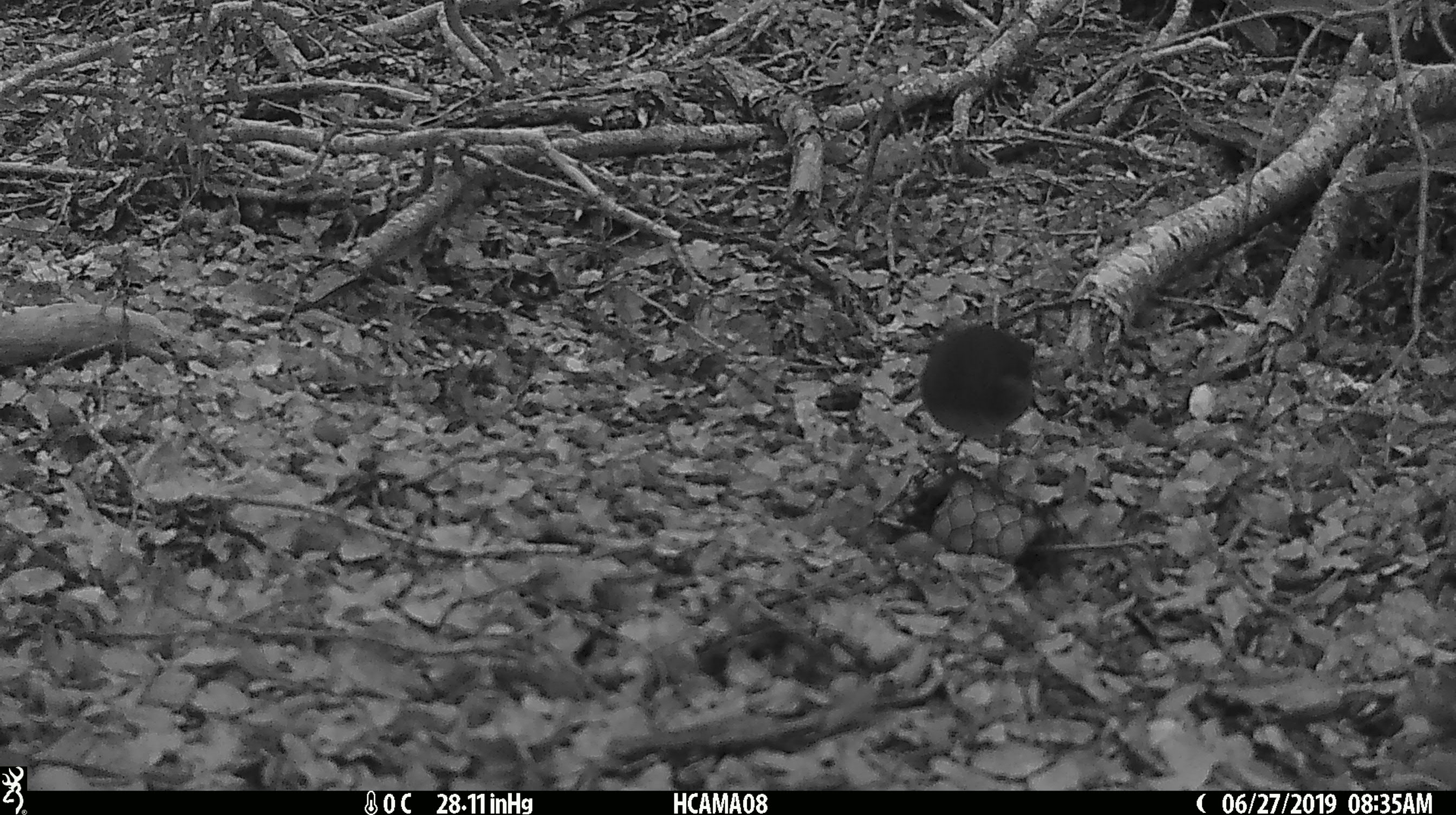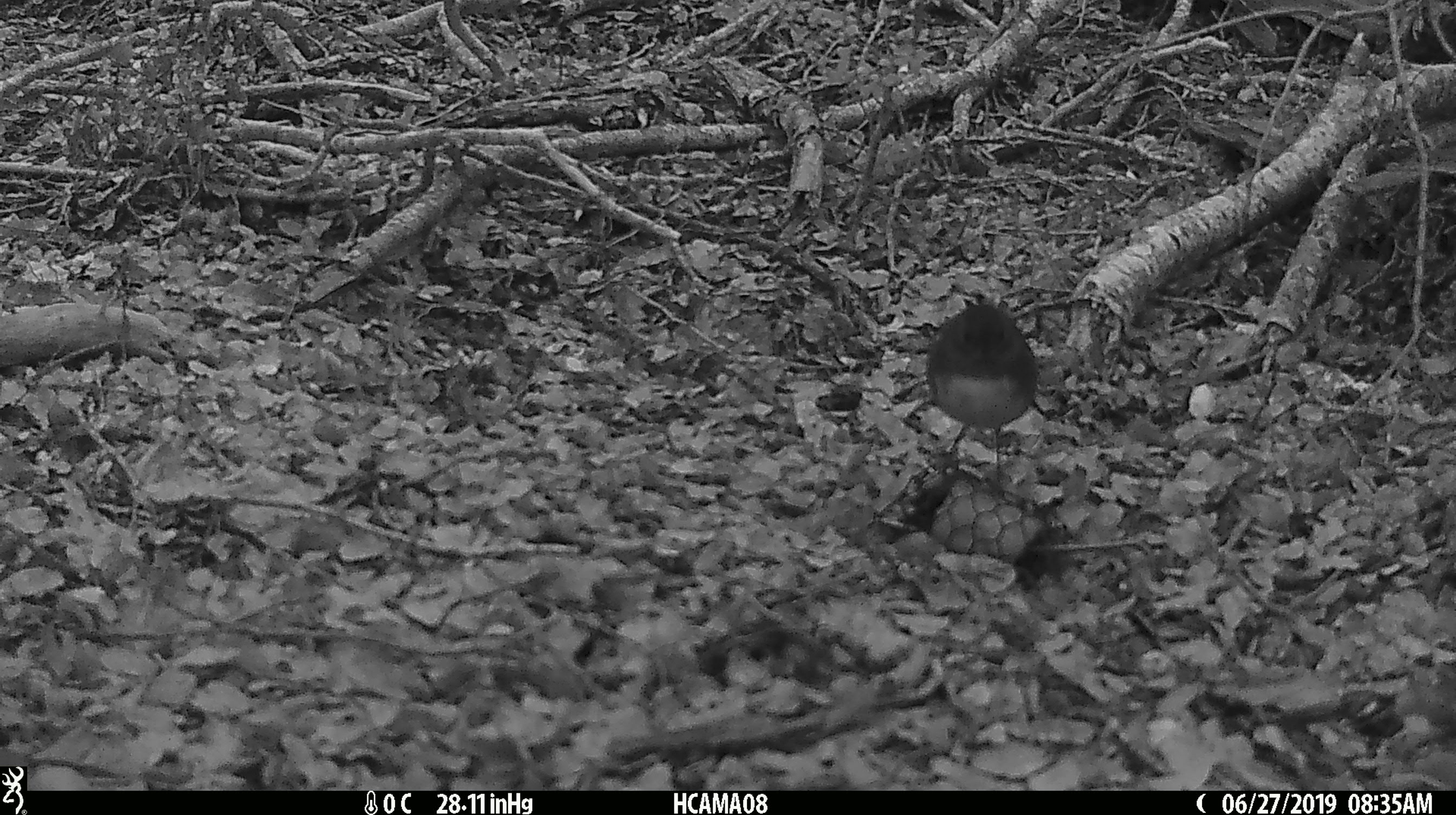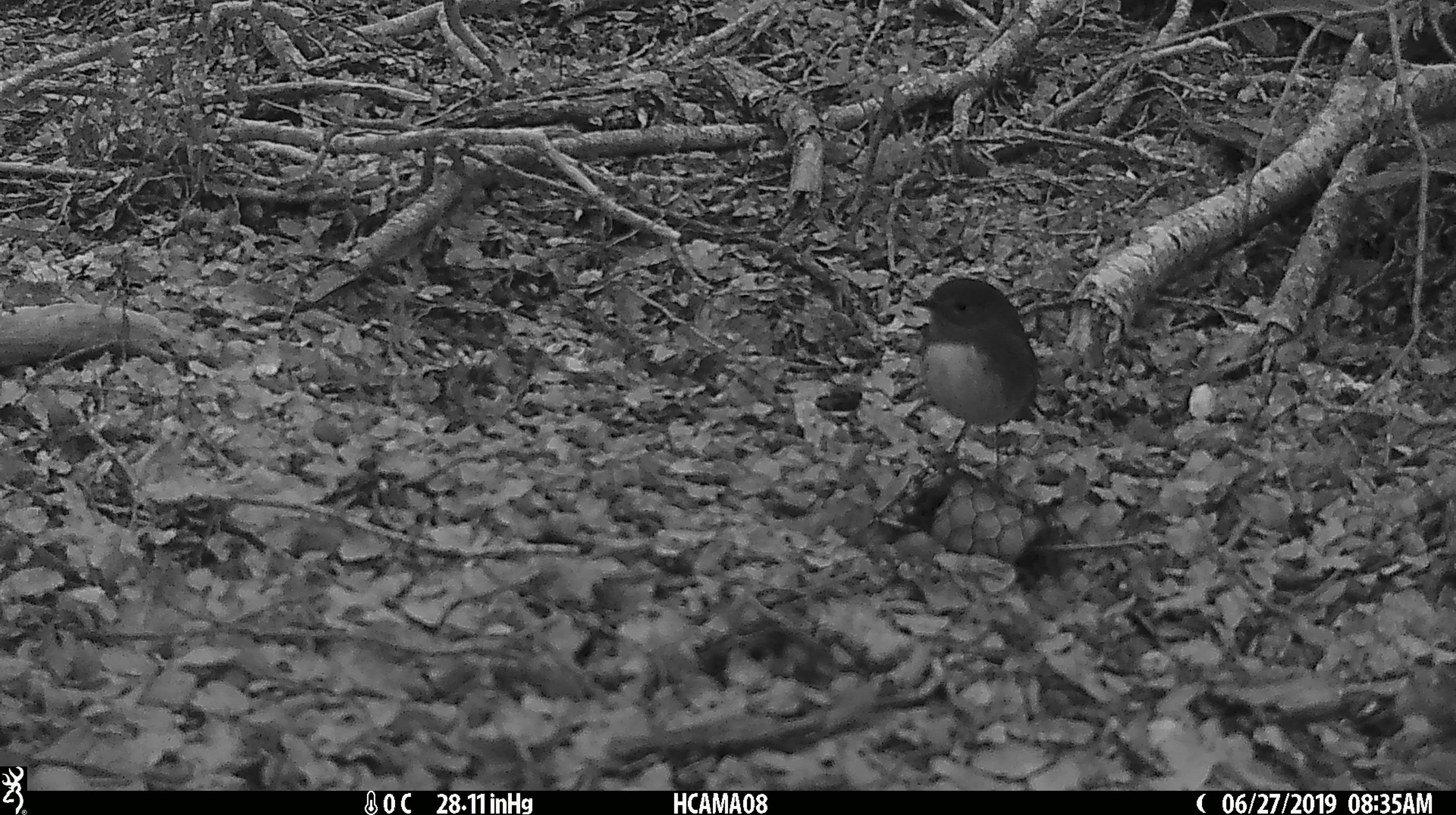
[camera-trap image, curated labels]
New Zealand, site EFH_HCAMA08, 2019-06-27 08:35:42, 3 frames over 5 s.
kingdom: Animalia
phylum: Chordata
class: Aves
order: Passeriformes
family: Petroicidae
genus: Petroica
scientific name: Petroica australis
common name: new zealand robin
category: robin